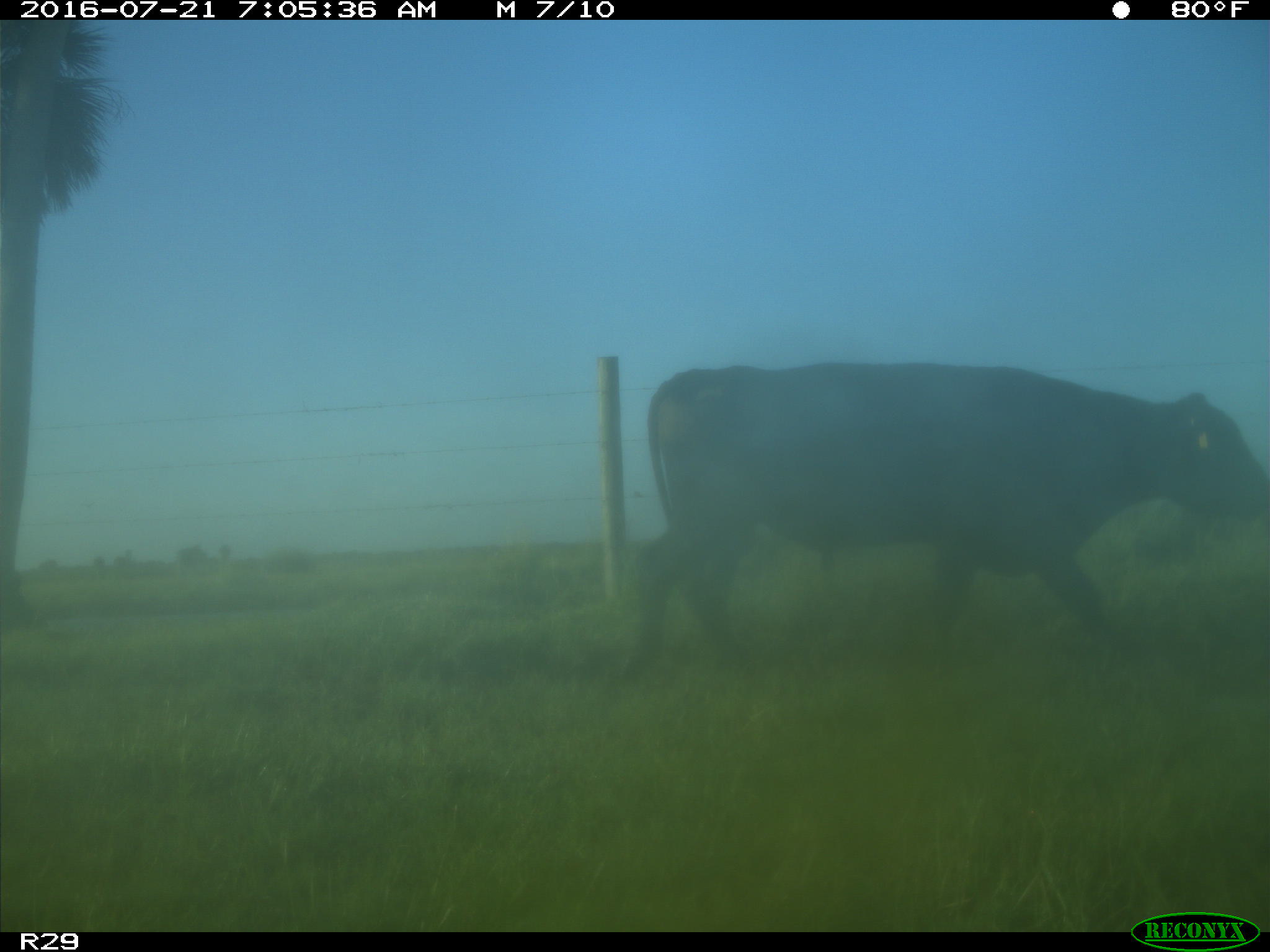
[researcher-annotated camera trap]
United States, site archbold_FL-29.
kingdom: Animalia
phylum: Chordata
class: Mammalia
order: Artiodactyla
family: Bovidae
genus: Bos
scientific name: Bos taurus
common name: domestic cow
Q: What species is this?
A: Bos taurus (domestic cow).